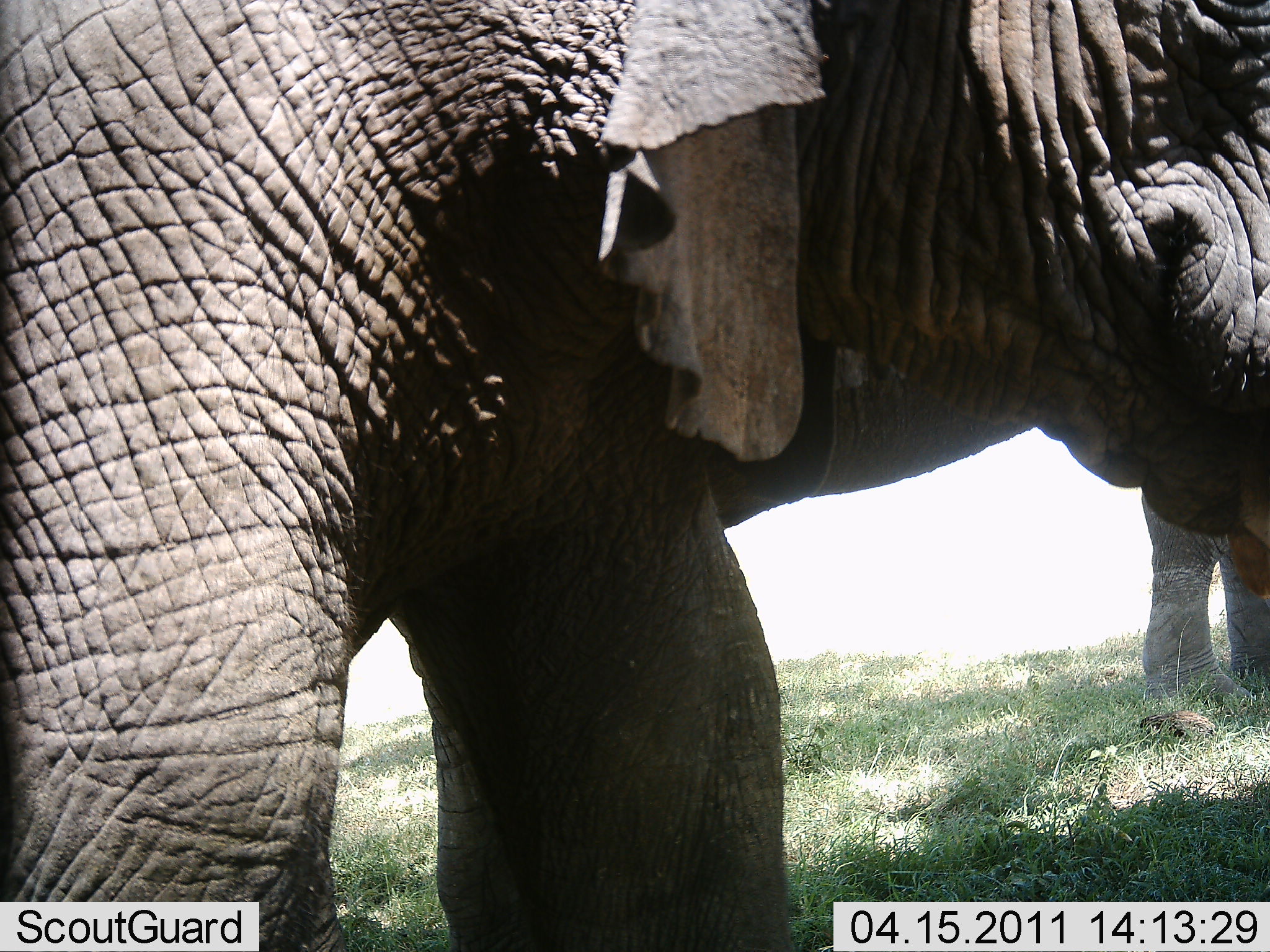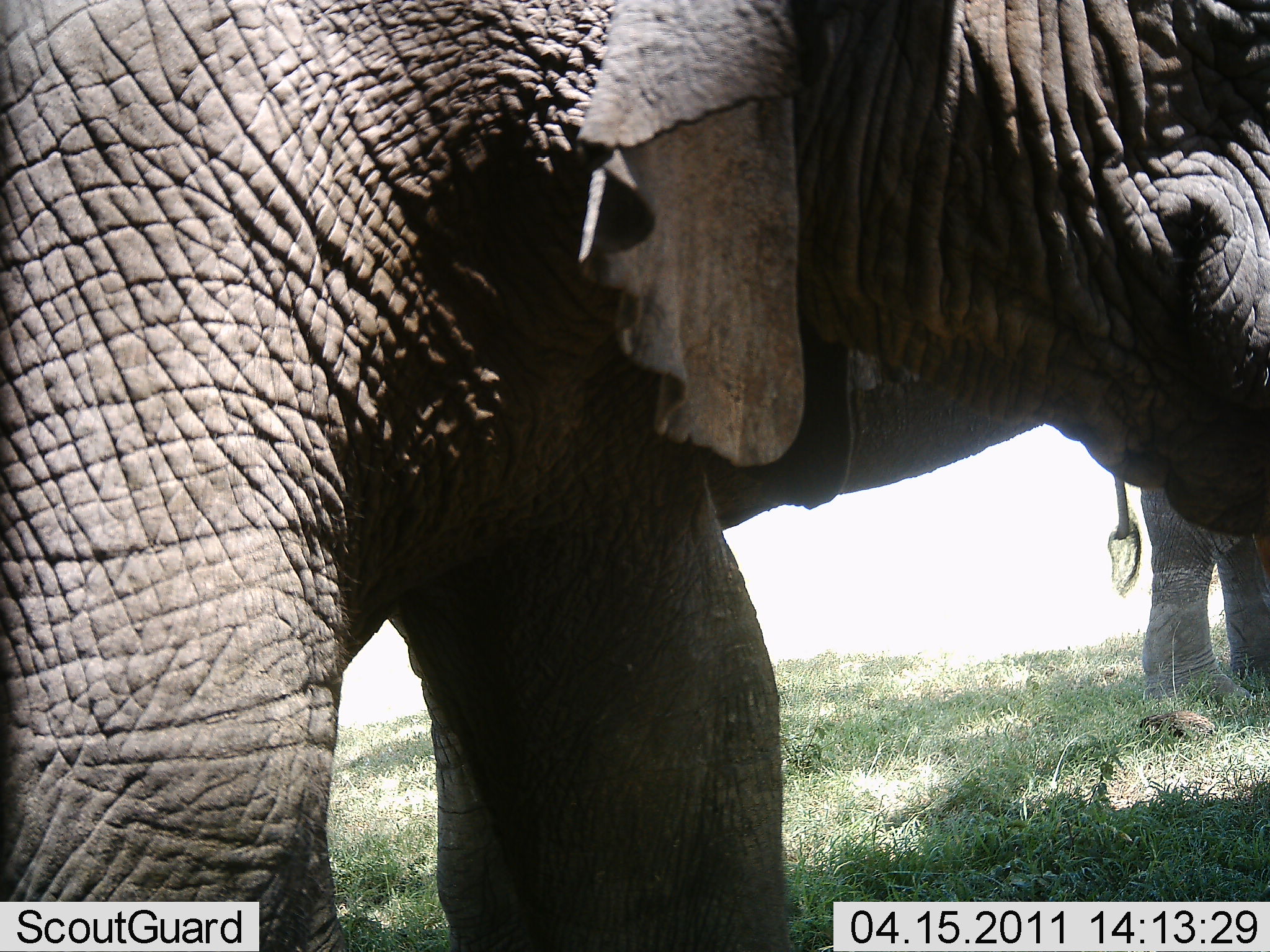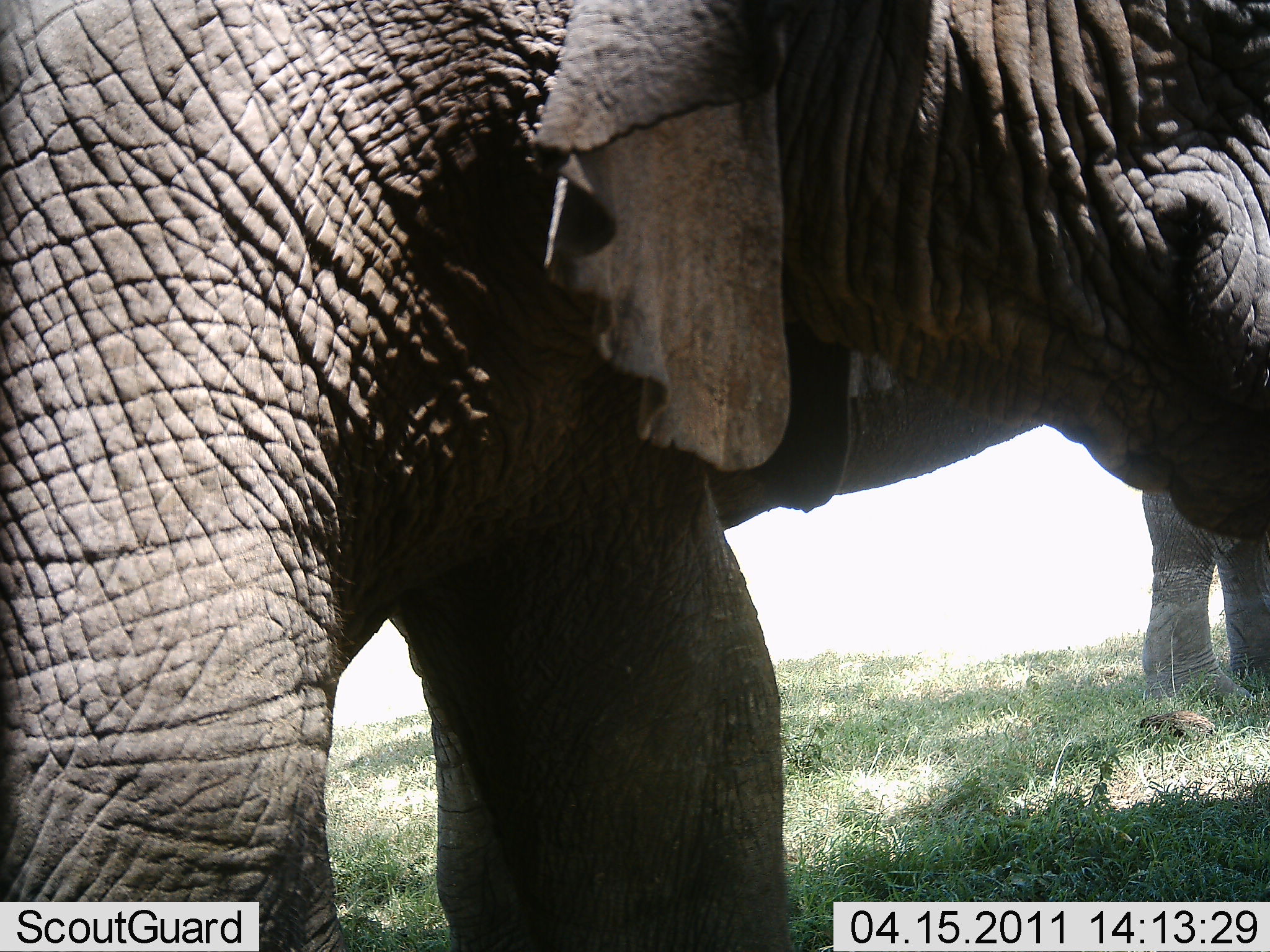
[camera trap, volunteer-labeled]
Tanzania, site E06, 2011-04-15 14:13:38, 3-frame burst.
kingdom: Animalia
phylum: Chordata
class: Mammalia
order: Proboscidea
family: Elephantidae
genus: Loxodonta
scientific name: Loxodonta africana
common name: african bush elephant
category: elephant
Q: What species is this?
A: Elephant (african bush elephant) (Loxodonta africana).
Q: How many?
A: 2.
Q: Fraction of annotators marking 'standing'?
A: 100%.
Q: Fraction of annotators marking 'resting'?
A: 0%.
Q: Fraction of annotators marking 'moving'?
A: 0%.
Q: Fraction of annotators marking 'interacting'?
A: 0%.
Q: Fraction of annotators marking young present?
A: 0%.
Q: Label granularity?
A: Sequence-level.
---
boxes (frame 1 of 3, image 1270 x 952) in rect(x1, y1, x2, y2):
animal: rect(0, 0, 1268, 952); rect(1121, 456, 1270, 706)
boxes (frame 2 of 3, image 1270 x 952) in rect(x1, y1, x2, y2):
animal: rect(1, 1, 1270, 952); rect(1105, 463, 1270, 694)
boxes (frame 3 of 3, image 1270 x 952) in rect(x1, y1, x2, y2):
animal: rect(2, 2, 1270, 952); rect(1136, 490, 1268, 701)